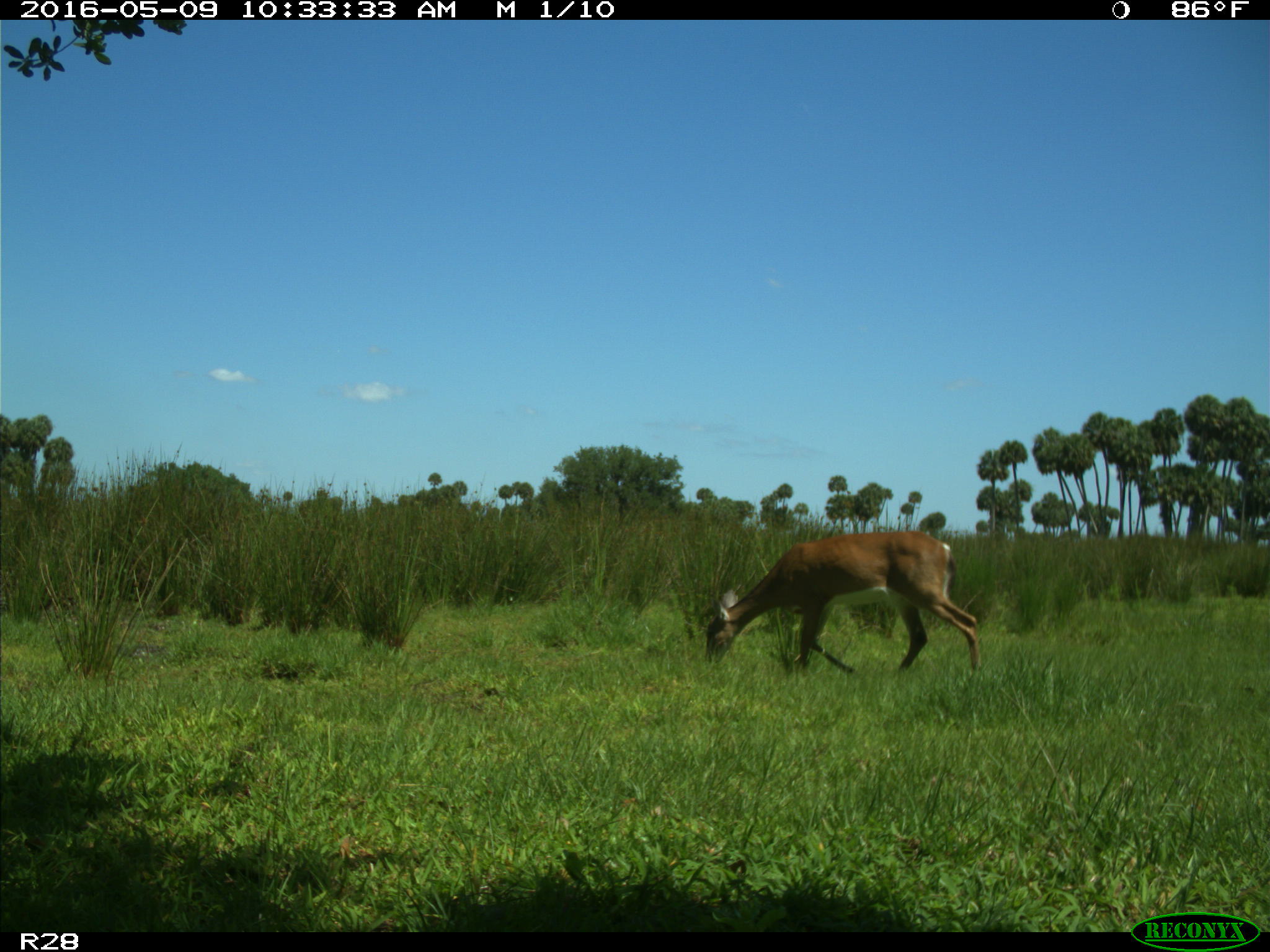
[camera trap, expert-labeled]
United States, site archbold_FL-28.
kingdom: Animalia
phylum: Chordata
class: Mammalia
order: Artiodactyla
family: Cervidae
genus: Odocoileus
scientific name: Odocoileus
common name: deer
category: unidentified deer